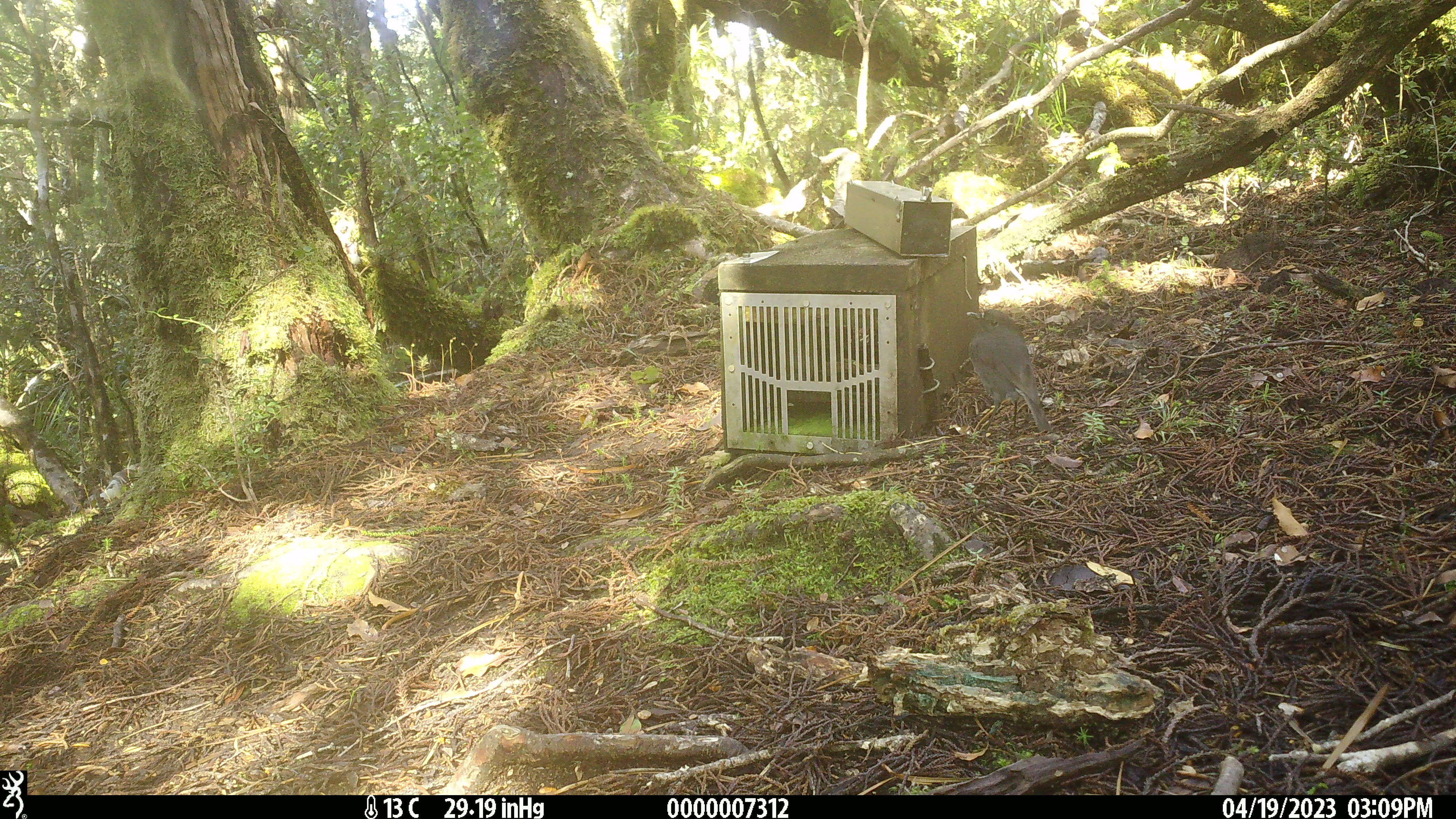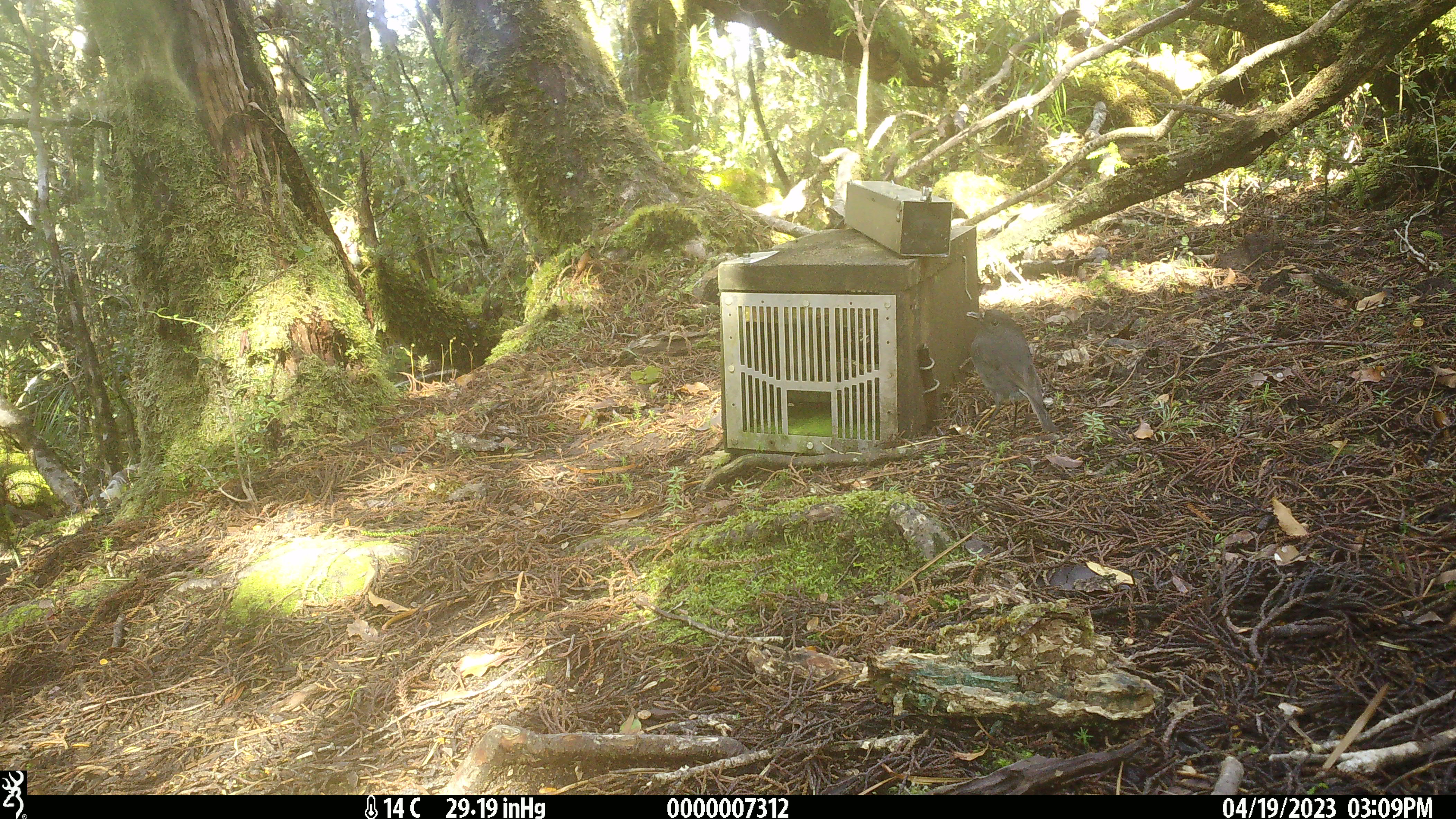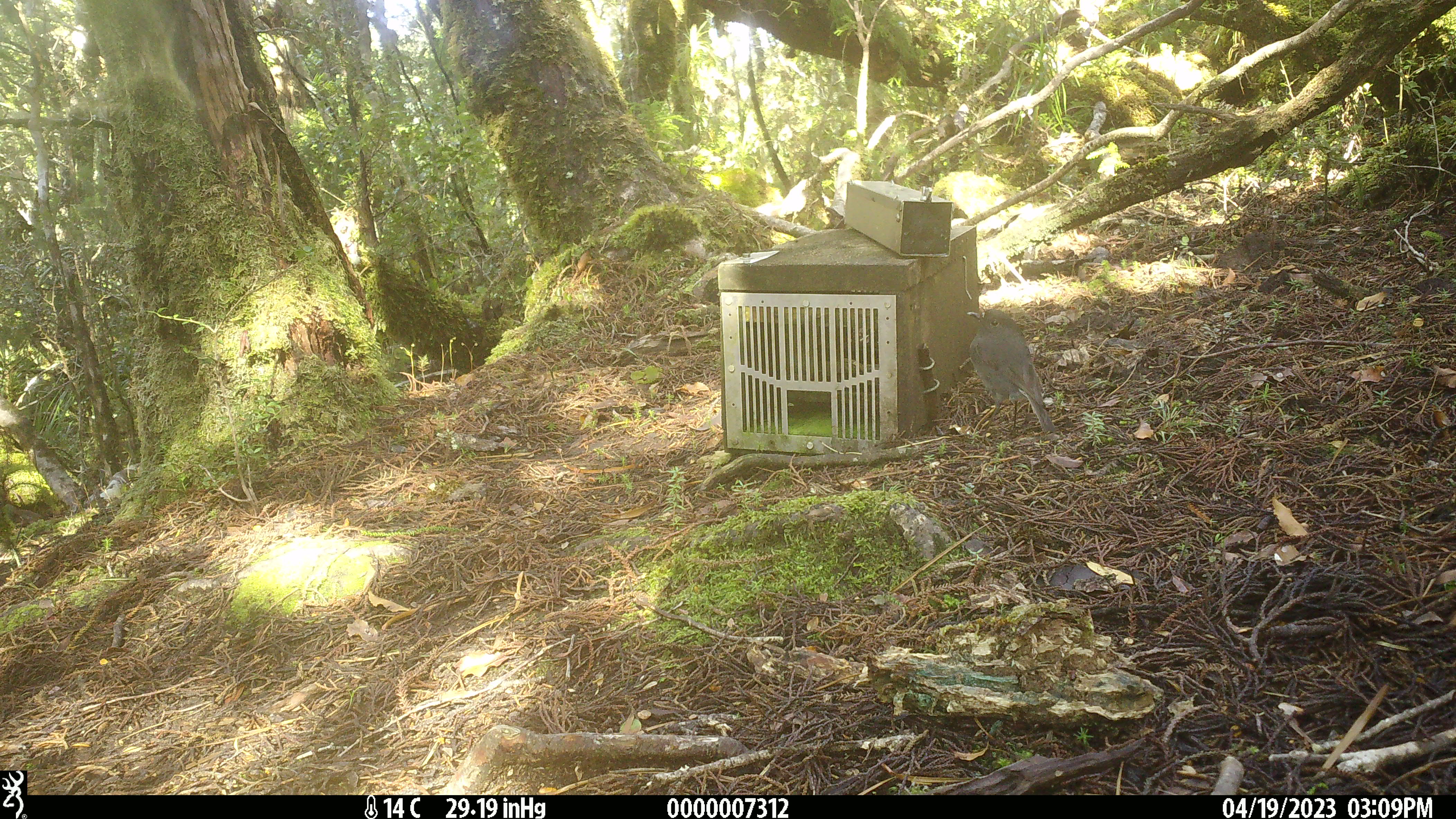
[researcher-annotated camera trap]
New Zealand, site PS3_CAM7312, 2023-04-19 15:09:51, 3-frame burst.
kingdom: Animalia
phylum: Chordata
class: Aves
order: Passeriformes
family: Petroicidae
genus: Petroica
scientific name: Petroica australis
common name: new zealand robin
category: robin